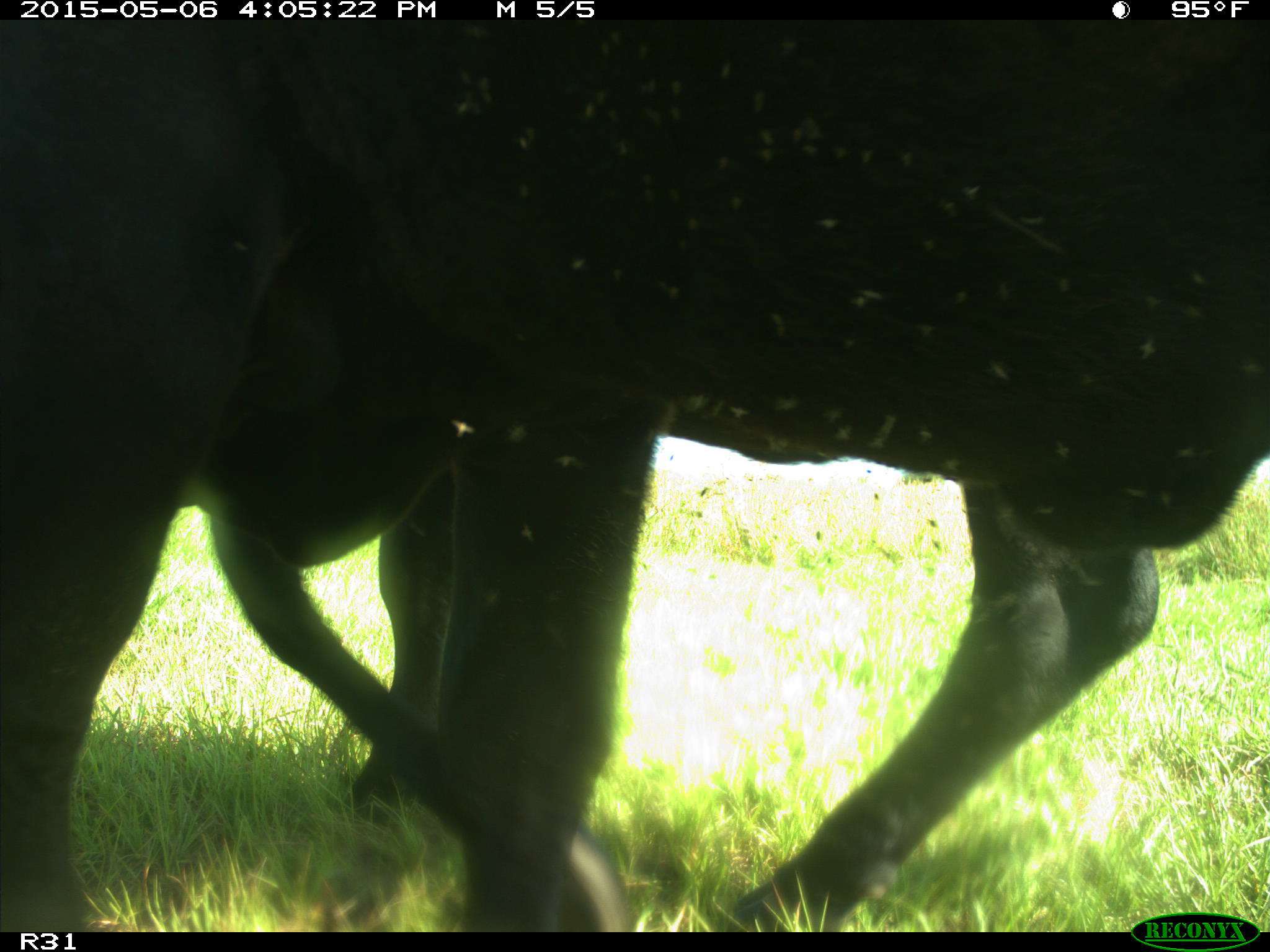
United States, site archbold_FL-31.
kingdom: Animalia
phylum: Chordata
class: Mammalia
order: Artiodactyla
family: Bovidae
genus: Bos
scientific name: Bos taurus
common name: domestic cow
Bos taurus (domestic cow).